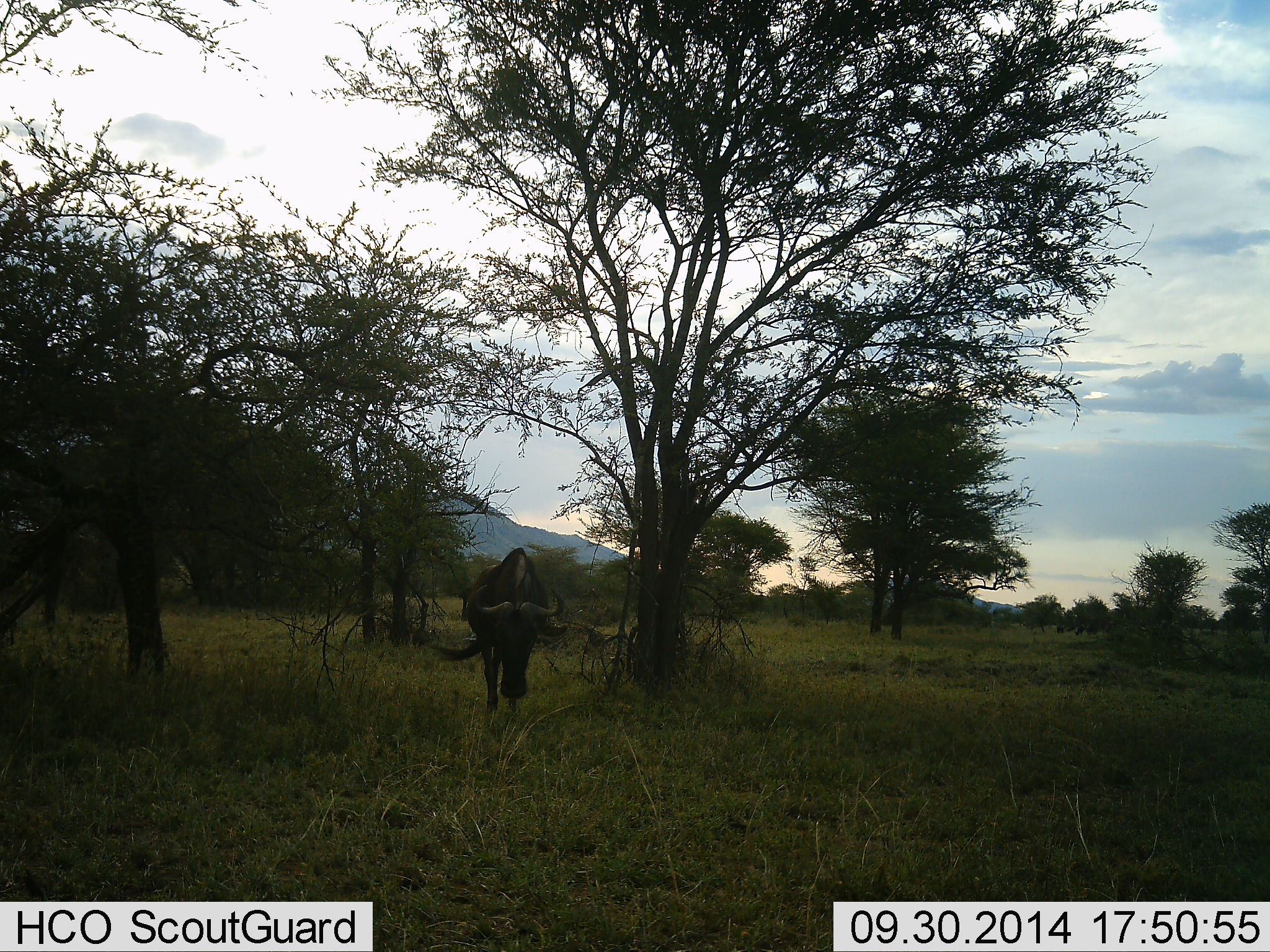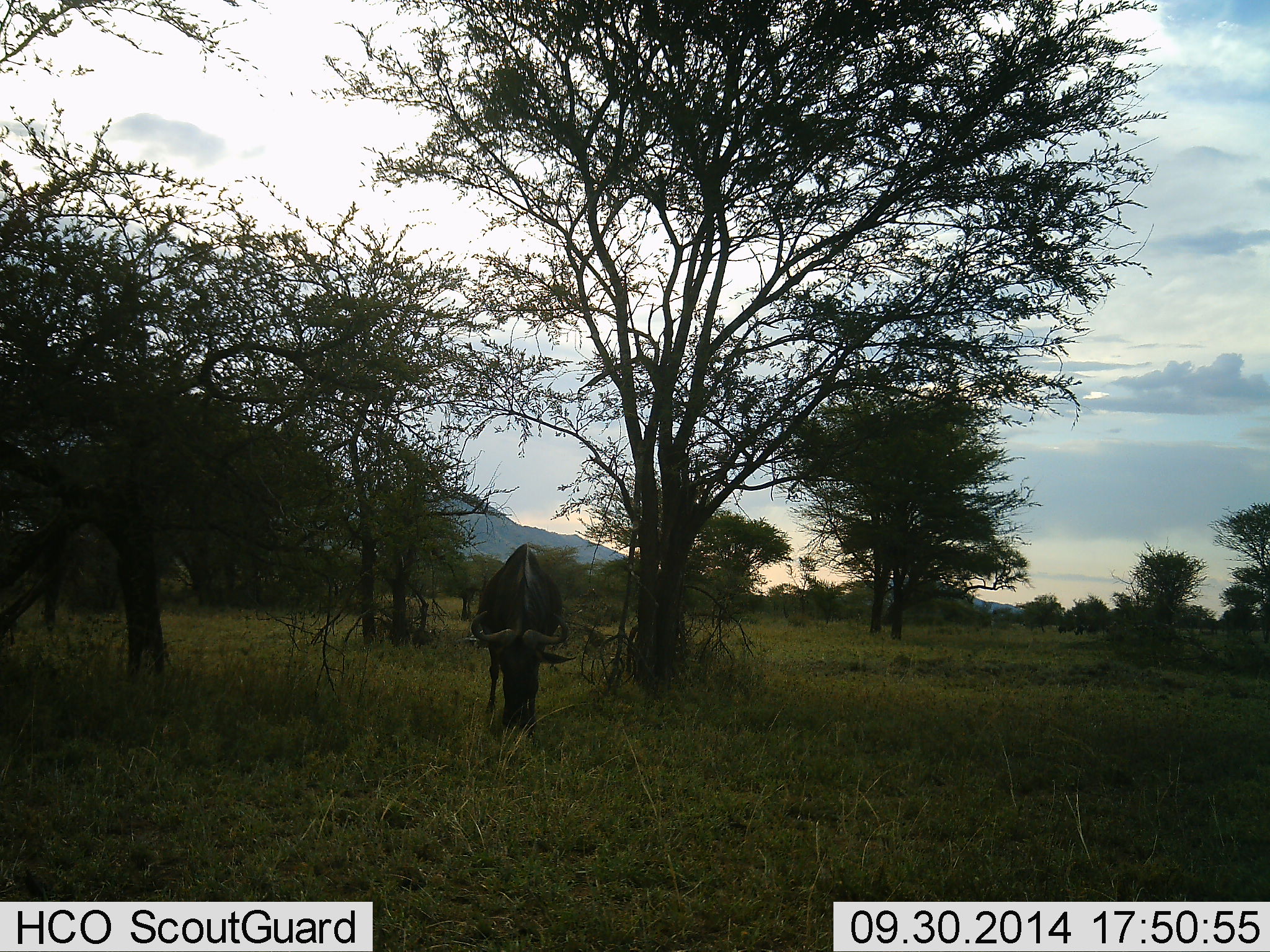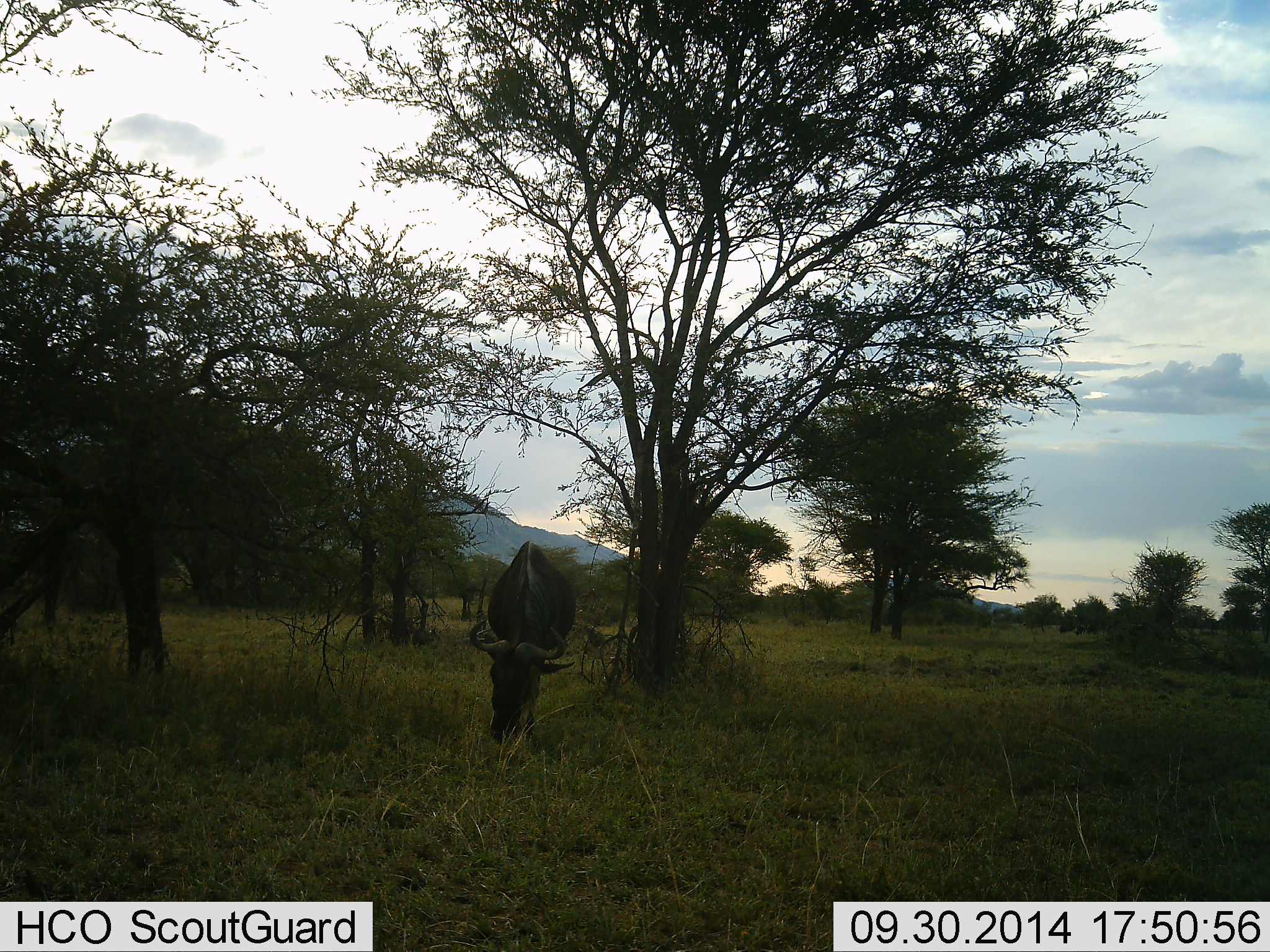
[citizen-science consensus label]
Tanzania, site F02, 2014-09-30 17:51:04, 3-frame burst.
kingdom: Animalia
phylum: Chordata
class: Mammalia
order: Artiodactyla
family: Bovidae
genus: Connochaetes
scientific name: Connochaetes taurinus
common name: blue wildebeest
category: wildebeest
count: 1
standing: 20%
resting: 0%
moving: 40%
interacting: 0%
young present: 0%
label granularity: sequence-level